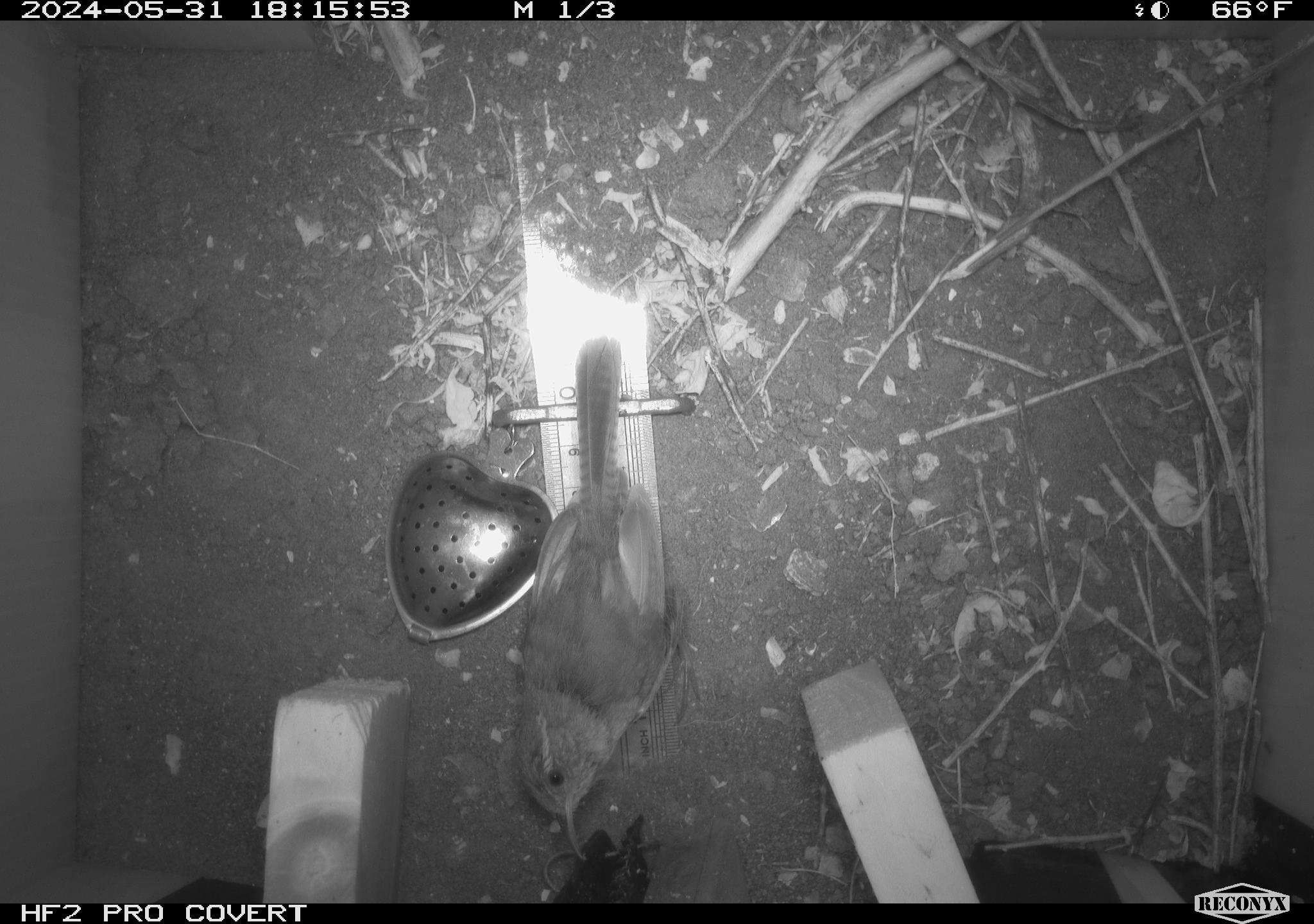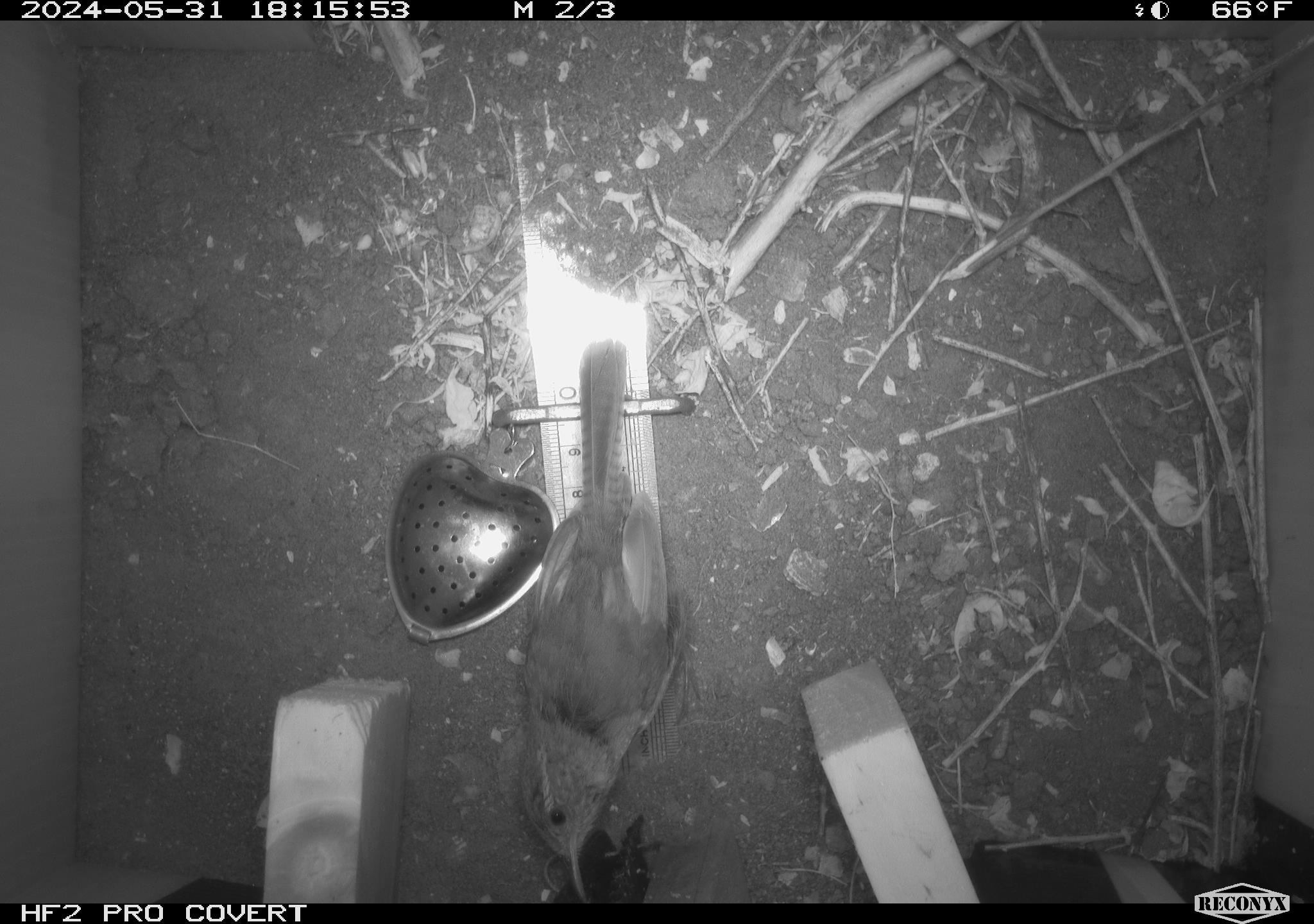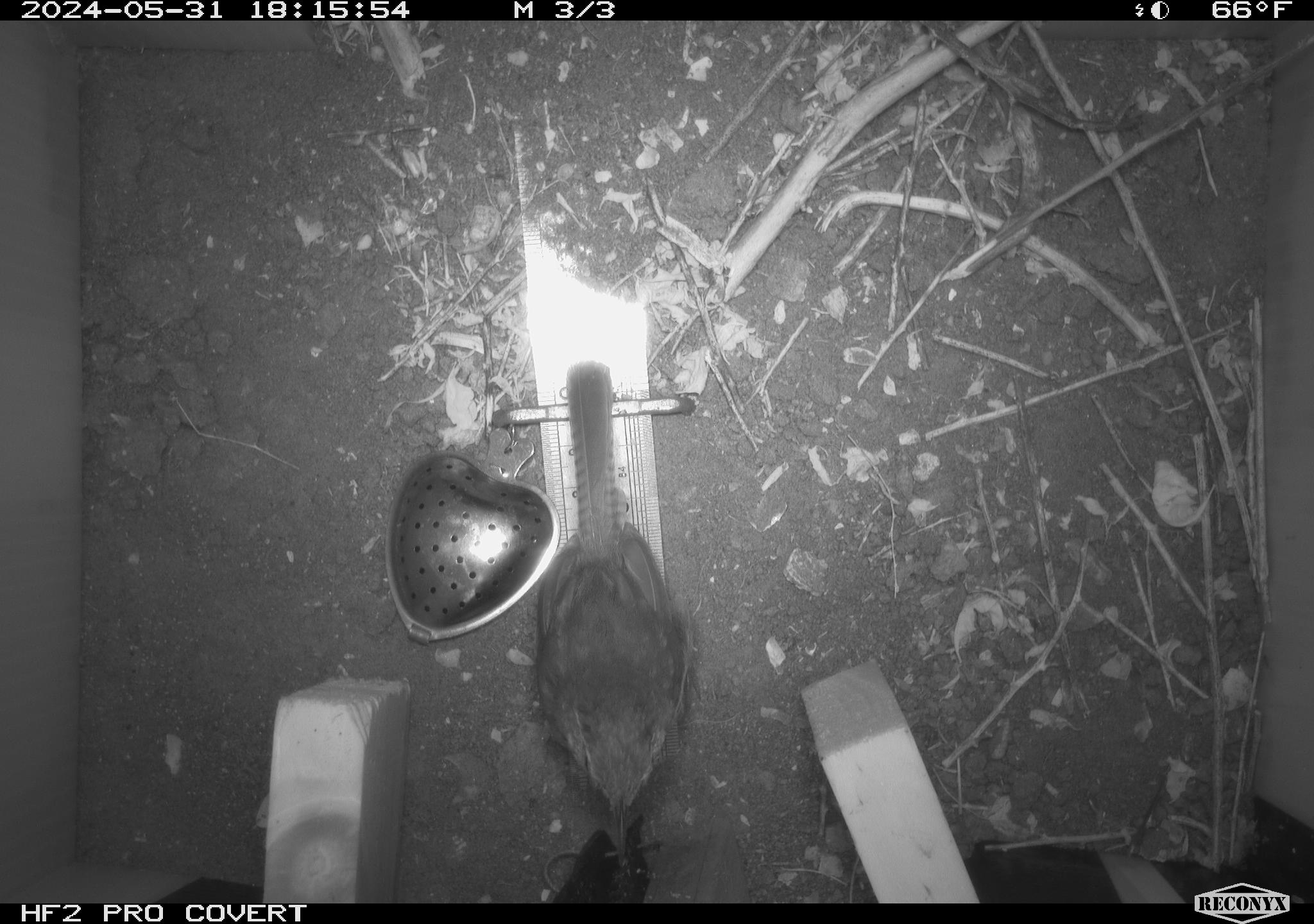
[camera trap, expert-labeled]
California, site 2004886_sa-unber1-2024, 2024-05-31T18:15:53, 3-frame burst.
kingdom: Animalia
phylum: Chordata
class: Aves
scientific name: Aves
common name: bird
Bird (Aves).